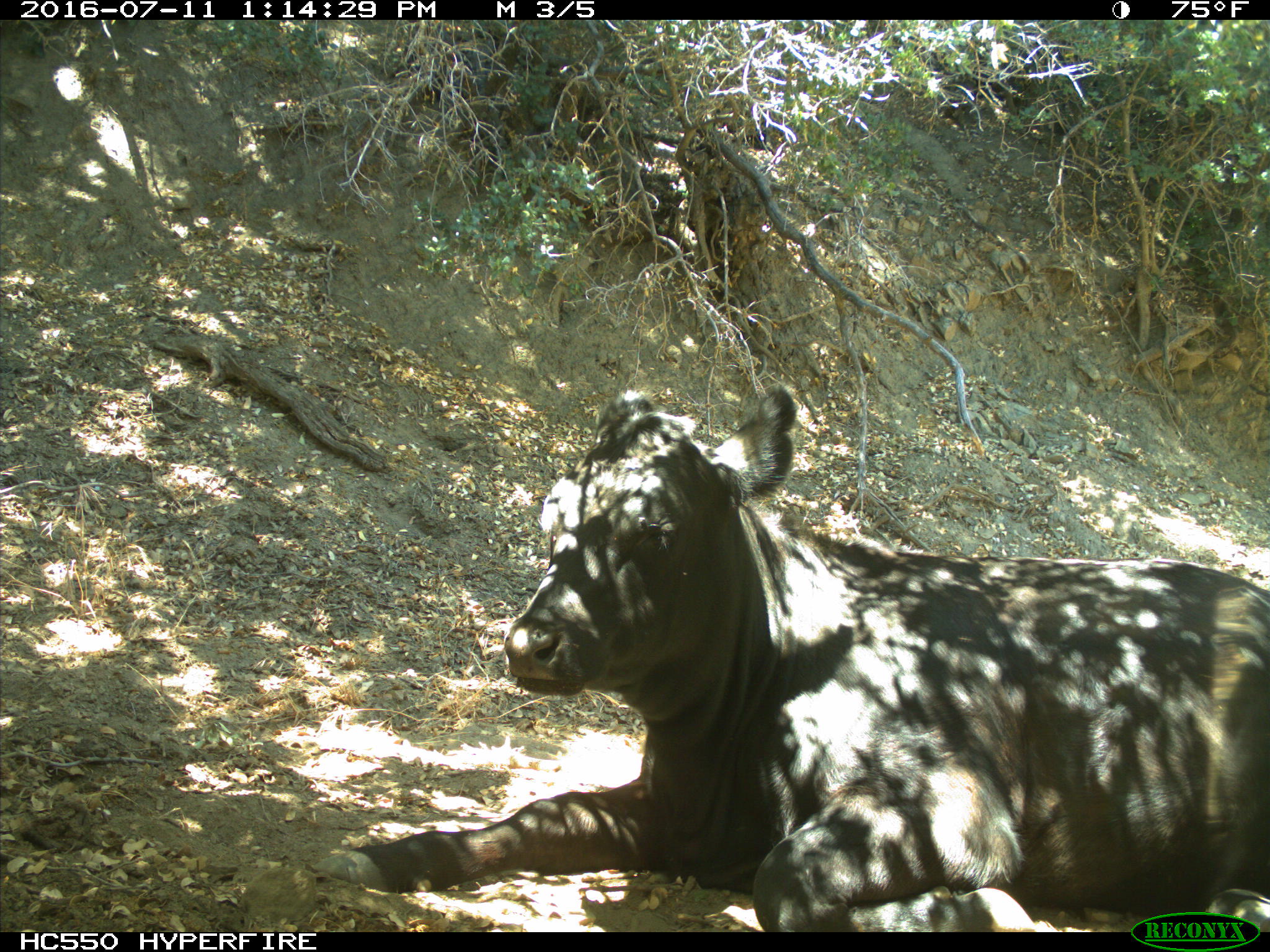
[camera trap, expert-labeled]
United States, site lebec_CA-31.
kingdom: Animalia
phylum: Chordata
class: Mammalia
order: Artiodactyla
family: Bovidae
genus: Bos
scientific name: Bos taurus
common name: domestic cow